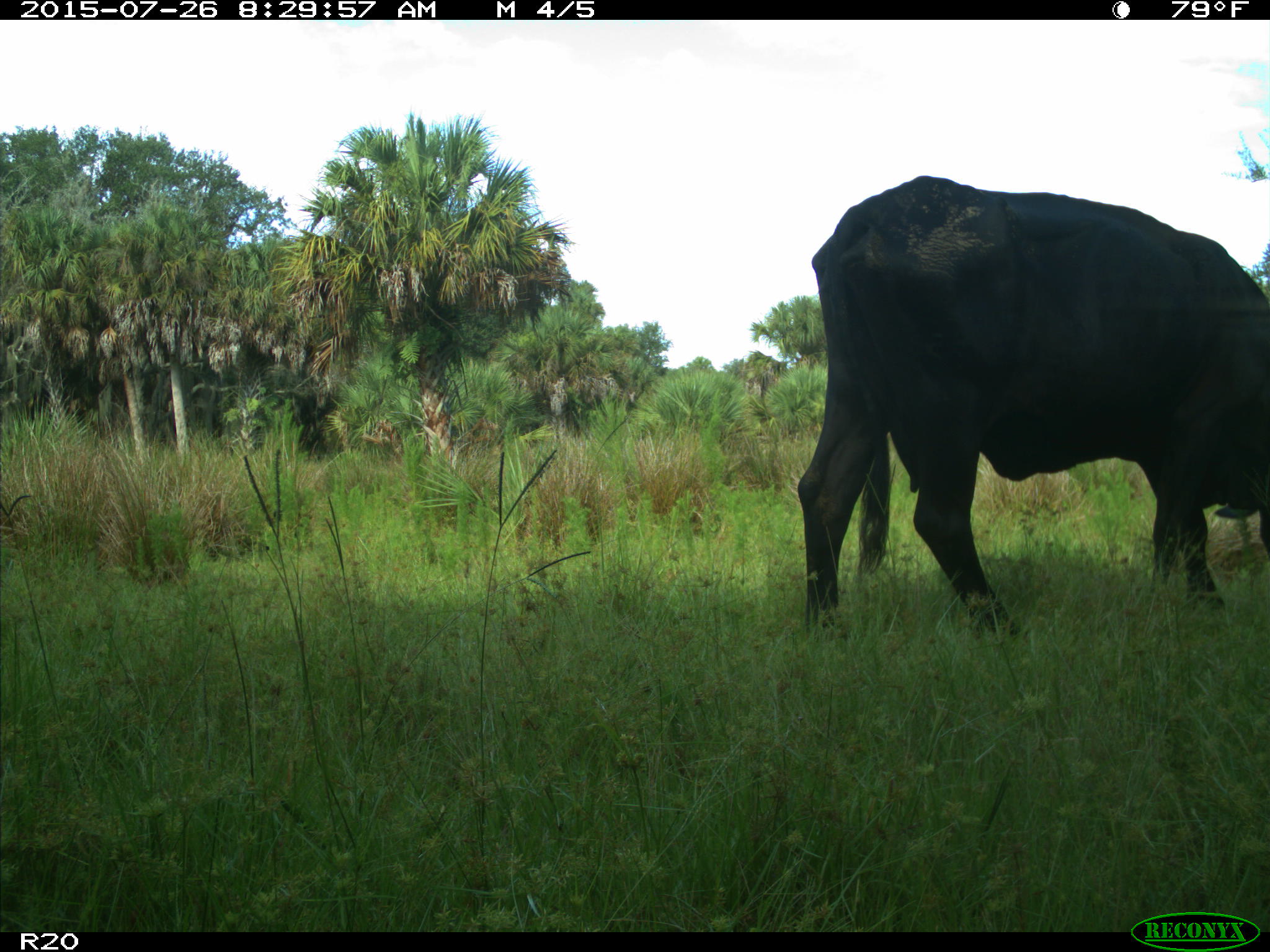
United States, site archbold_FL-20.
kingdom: Animalia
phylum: Chordata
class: Mammalia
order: Artiodactyla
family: Bovidae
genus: Bos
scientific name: Bos taurus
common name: domestic cow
Bos taurus (domestic cow).